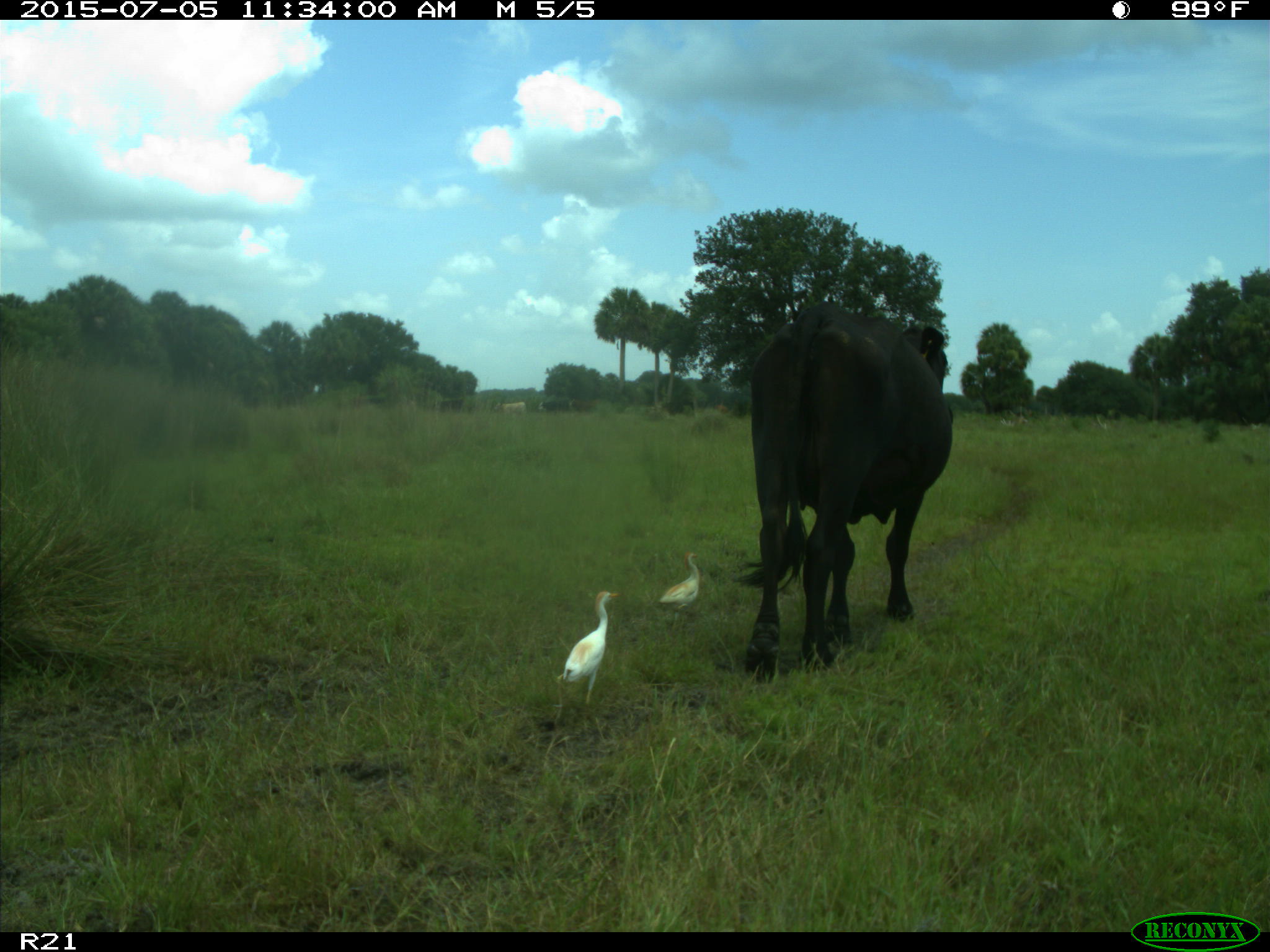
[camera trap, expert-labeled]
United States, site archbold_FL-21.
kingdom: Animalia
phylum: Chordata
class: Mammalia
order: Artiodactyla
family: Bovidae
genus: Bos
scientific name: Bos taurus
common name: domestic cow